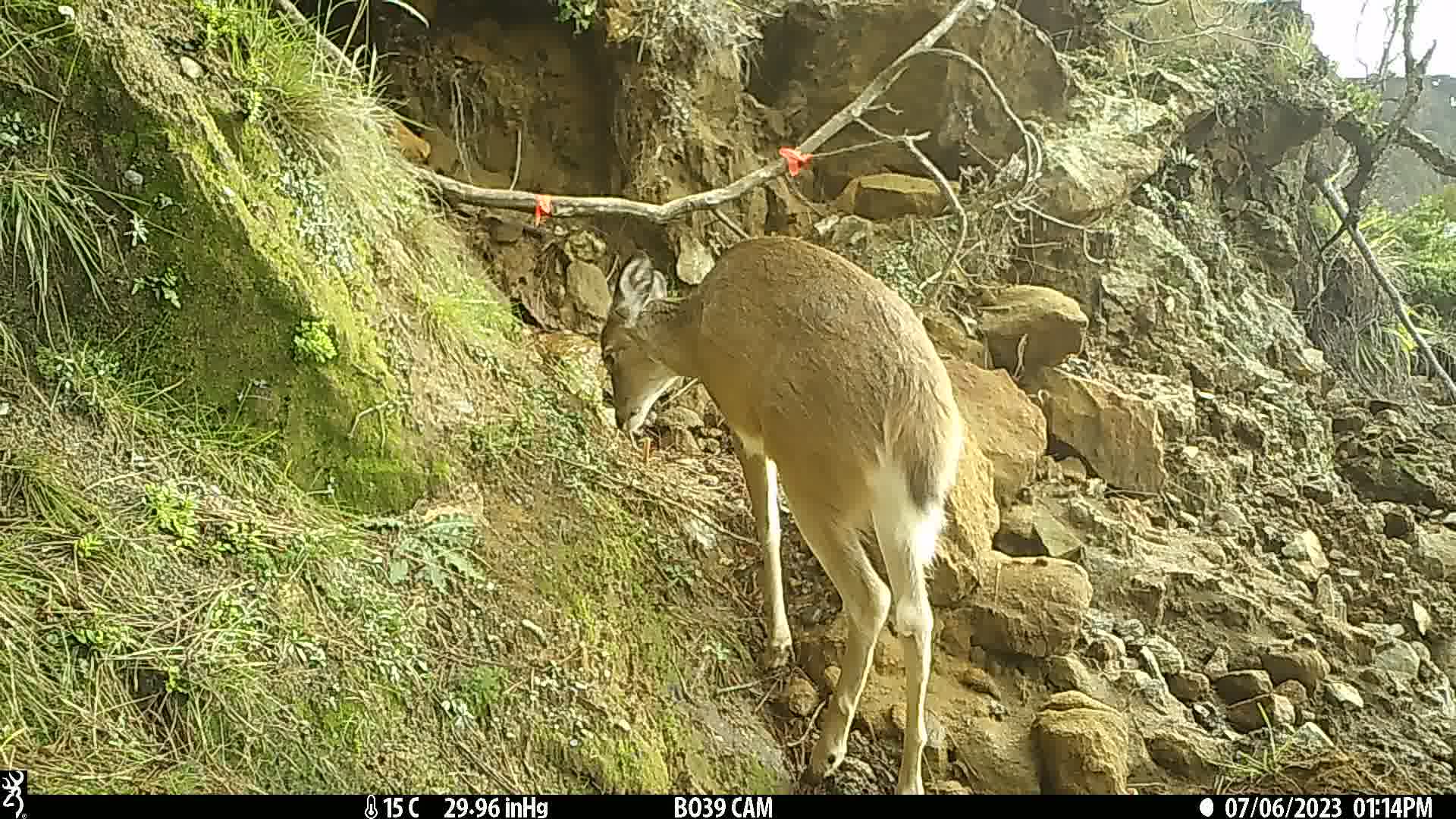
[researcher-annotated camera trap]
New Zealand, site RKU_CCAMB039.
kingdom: Animalia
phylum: Chordata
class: Mammalia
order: Artiodactyla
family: Cervidae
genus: Odocoileus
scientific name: Odocoileus virginianus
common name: white-tailed deer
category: white tailed deer